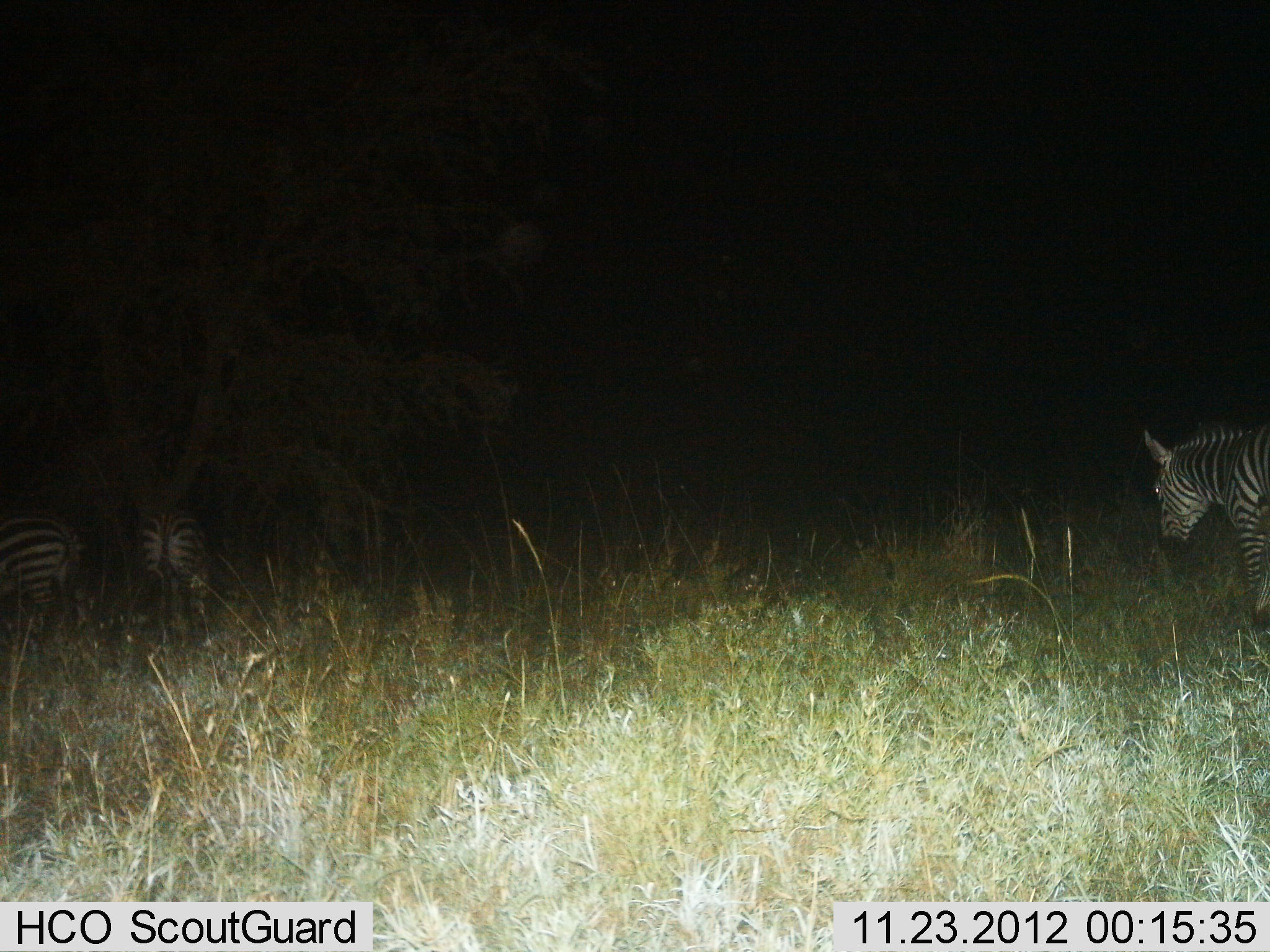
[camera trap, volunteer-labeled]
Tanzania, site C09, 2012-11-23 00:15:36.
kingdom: Animalia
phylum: Chordata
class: Mammalia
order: Perissodactyla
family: Equidae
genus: Equus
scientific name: Equus quagga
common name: plains zebra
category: zebra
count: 3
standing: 50%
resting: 0%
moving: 40%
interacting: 0%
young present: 0%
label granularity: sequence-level